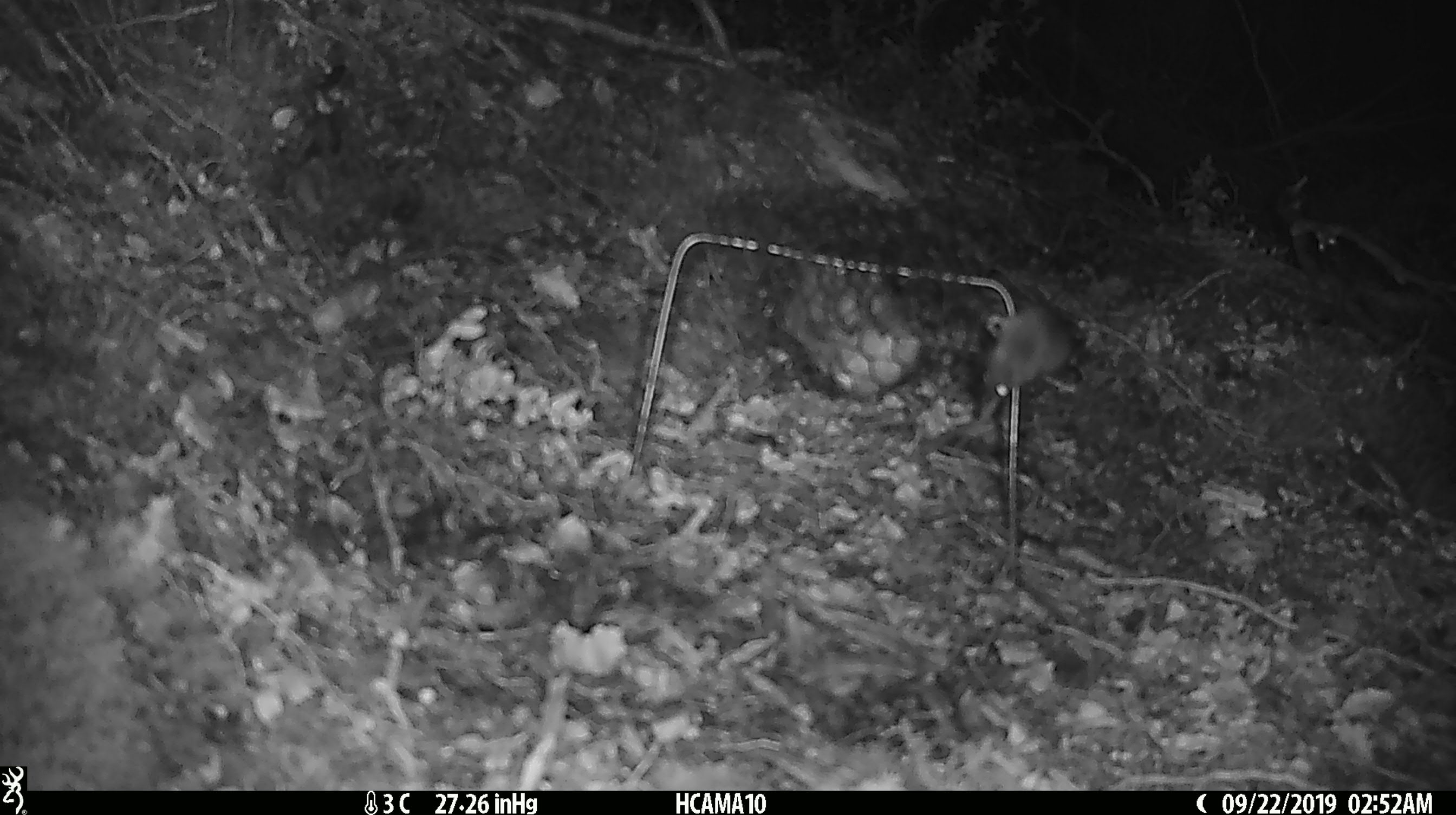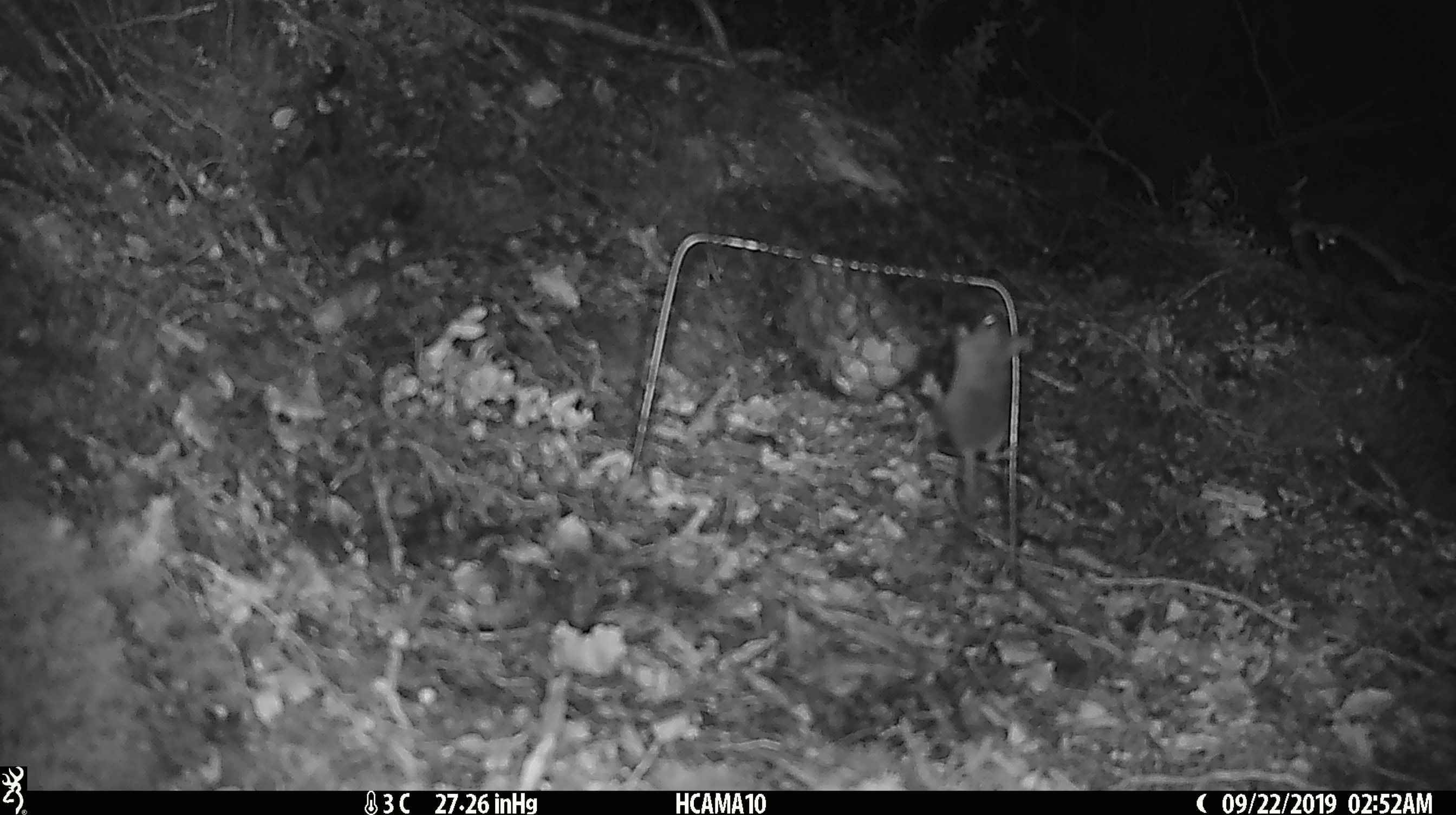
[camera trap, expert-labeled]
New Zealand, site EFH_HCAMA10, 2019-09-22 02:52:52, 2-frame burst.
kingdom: Animalia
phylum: Chordata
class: Mammalia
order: Rodentia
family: Muridae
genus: Mus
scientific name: Mus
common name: mouse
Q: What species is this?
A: Mouse (Mus).